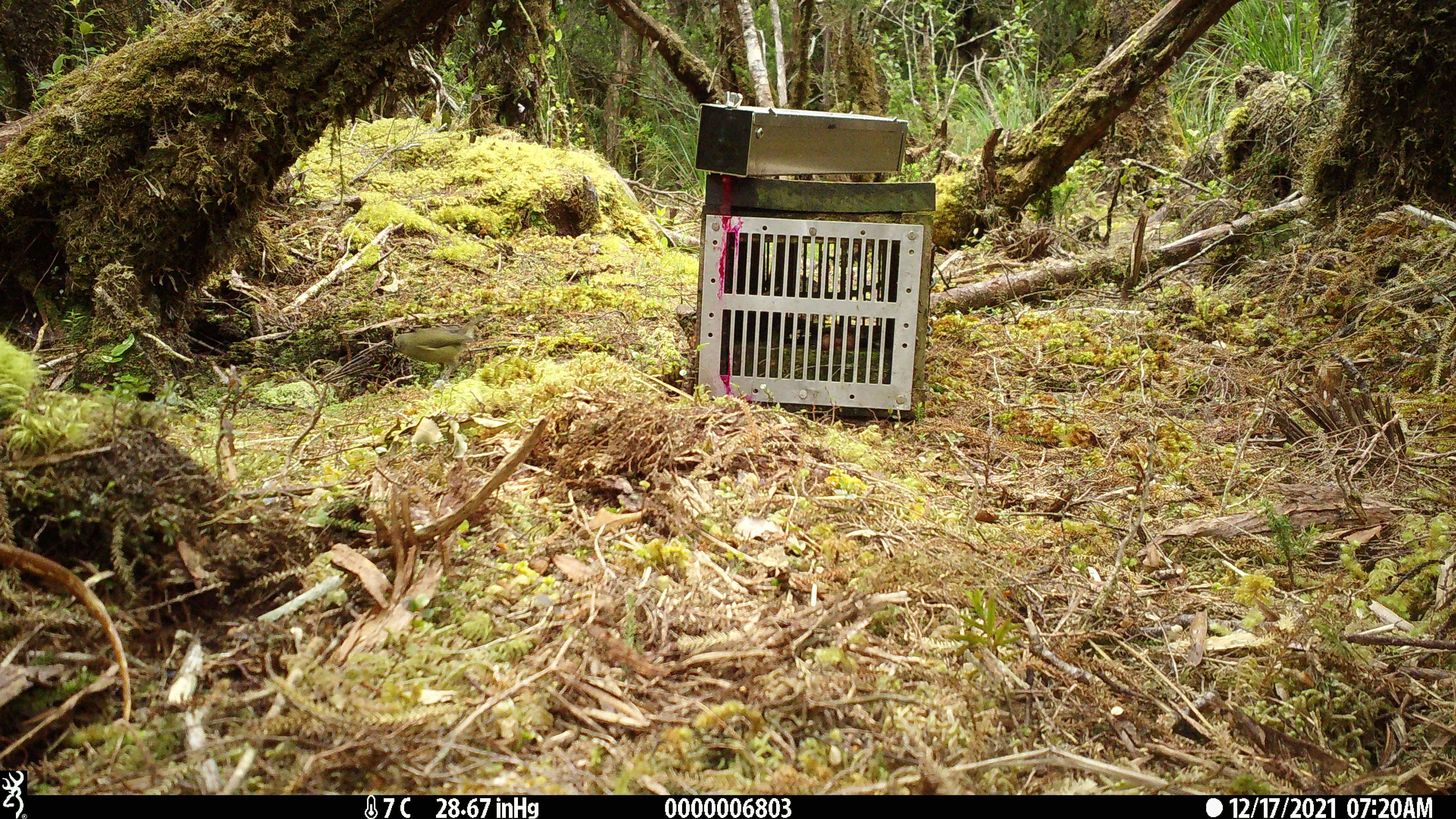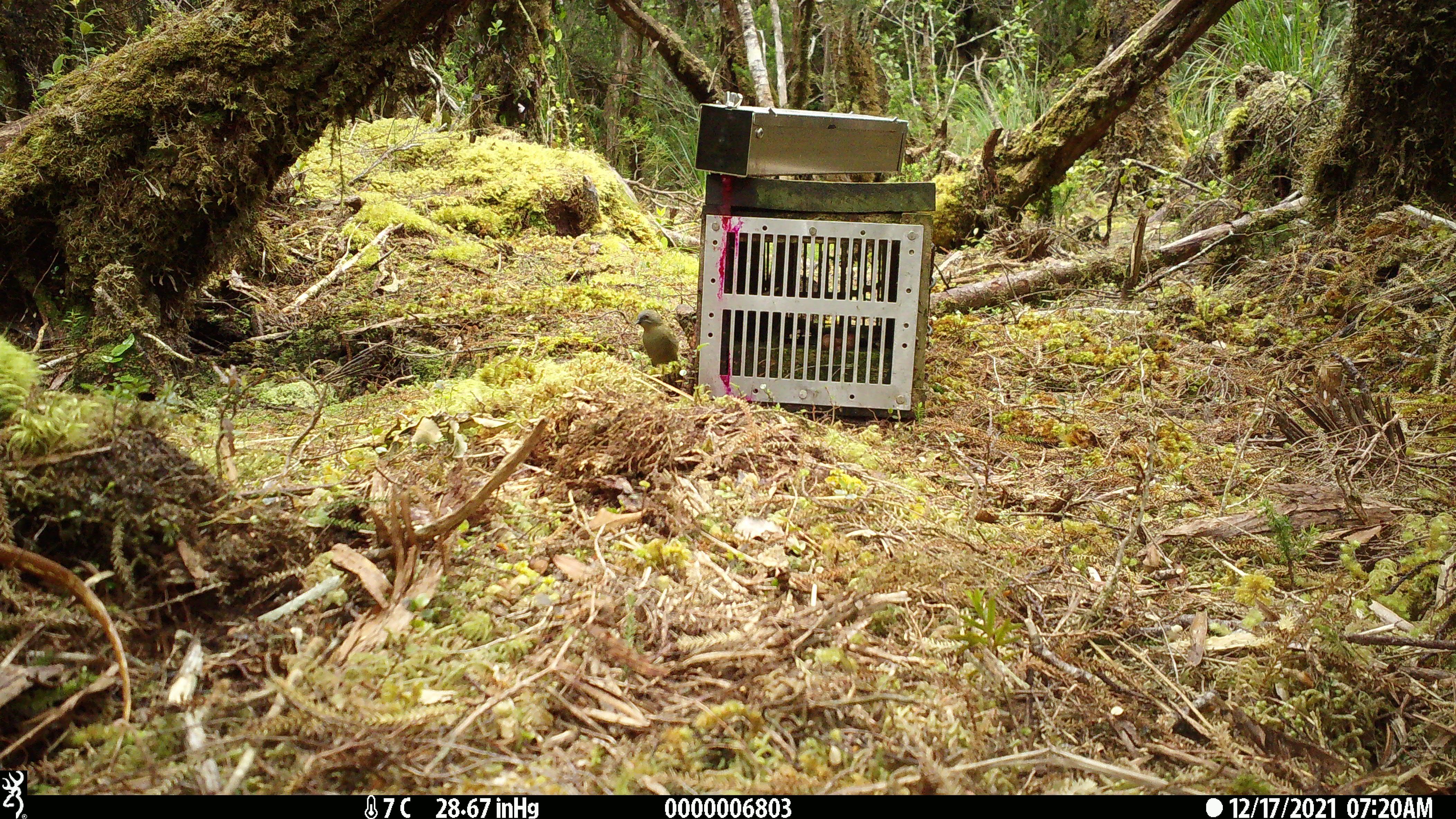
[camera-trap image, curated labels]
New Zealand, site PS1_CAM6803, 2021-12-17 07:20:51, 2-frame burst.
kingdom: Animalia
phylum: Chordata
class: Aves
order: Passeriformes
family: Meliphagidae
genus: Anthornis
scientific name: Anthornis melanura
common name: new zealand bellbird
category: bellbird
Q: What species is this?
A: Bellbird (new zealand bellbird) (Anthornis melanura).